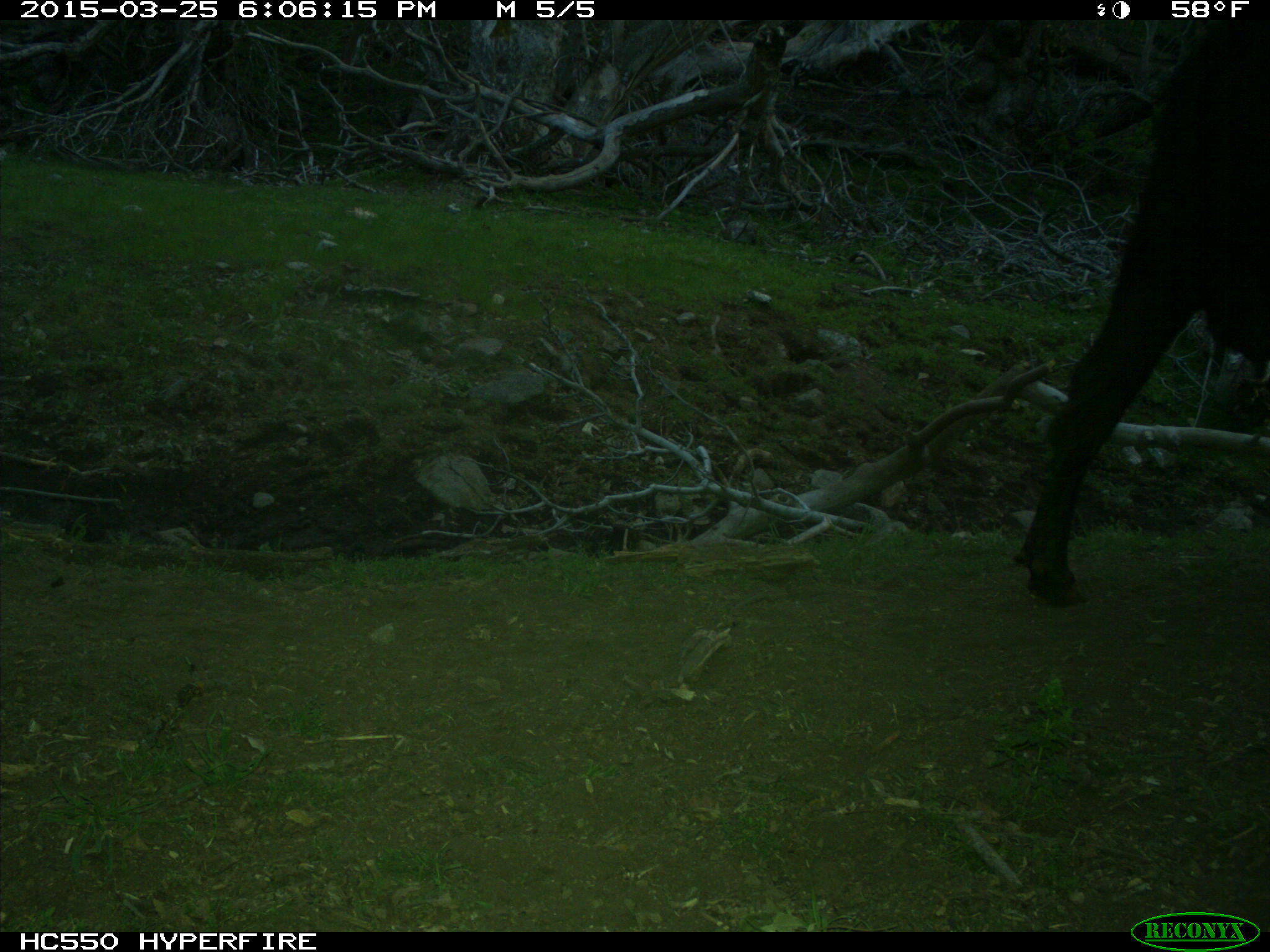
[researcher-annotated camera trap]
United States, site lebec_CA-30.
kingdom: Animalia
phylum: Chordata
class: Mammalia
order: Artiodactyla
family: Bovidae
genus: Bos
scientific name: Bos taurus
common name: domestic cow